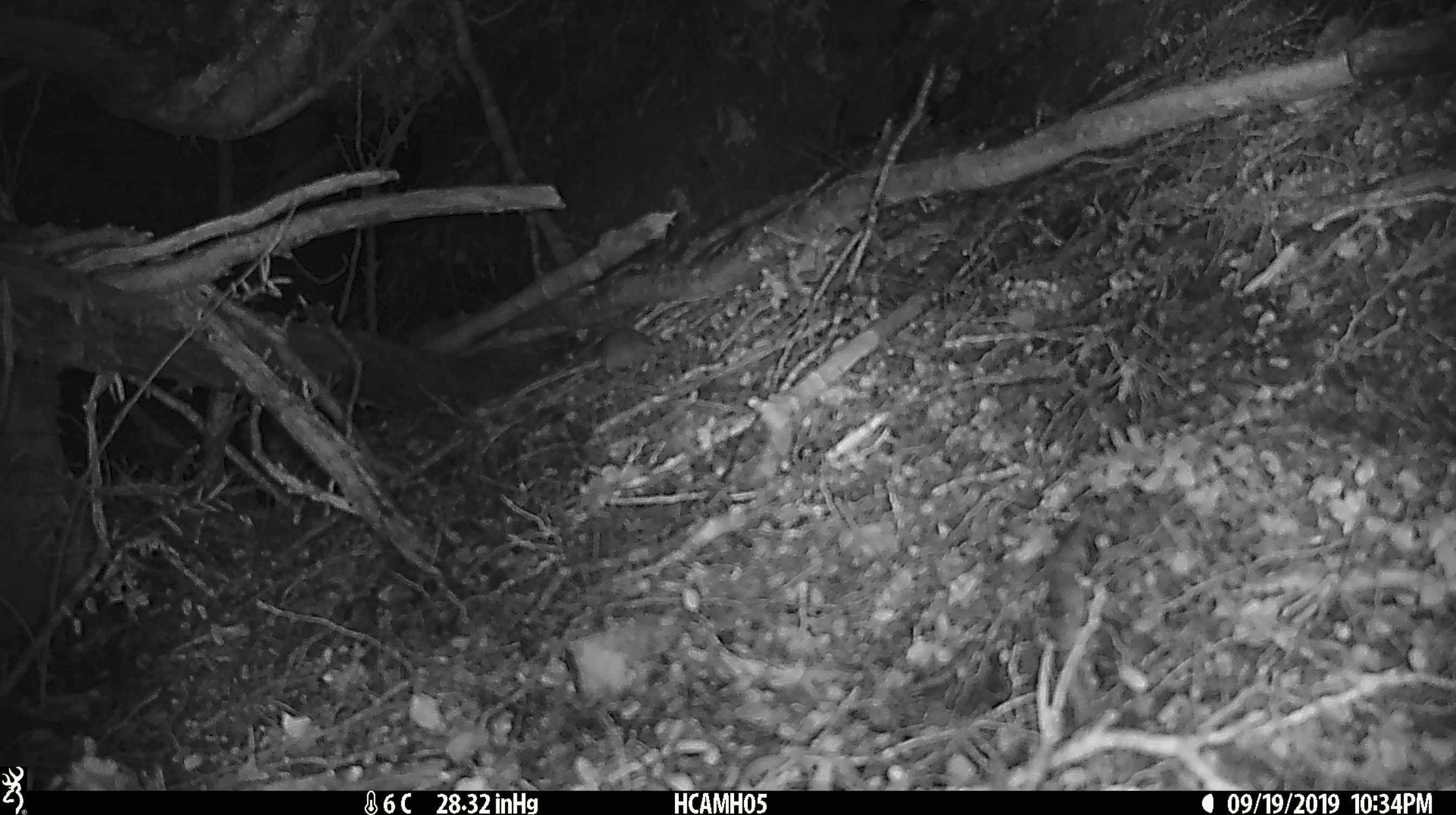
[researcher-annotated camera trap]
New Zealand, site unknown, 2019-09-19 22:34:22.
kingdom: Animalia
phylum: Chordata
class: Mammalia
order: Rodentia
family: Muridae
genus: Mus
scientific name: Mus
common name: mouse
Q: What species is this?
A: Mouse (Mus).